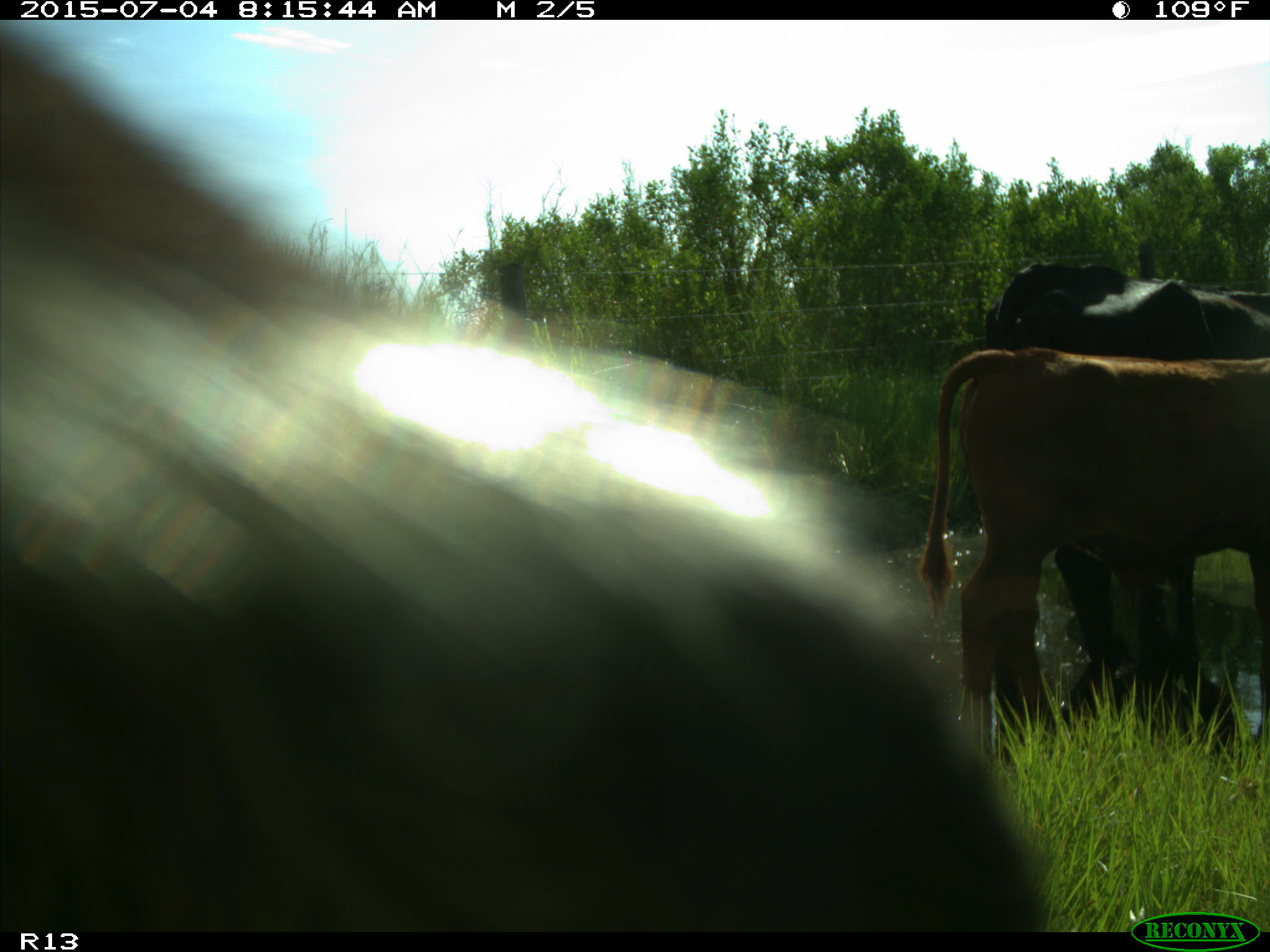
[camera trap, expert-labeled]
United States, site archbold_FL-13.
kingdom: Animalia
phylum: Chordata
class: Mammalia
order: Artiodactyla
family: Bovidae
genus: Bos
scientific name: Bos taurus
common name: domestic cow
Bos taurus (domestic cow).